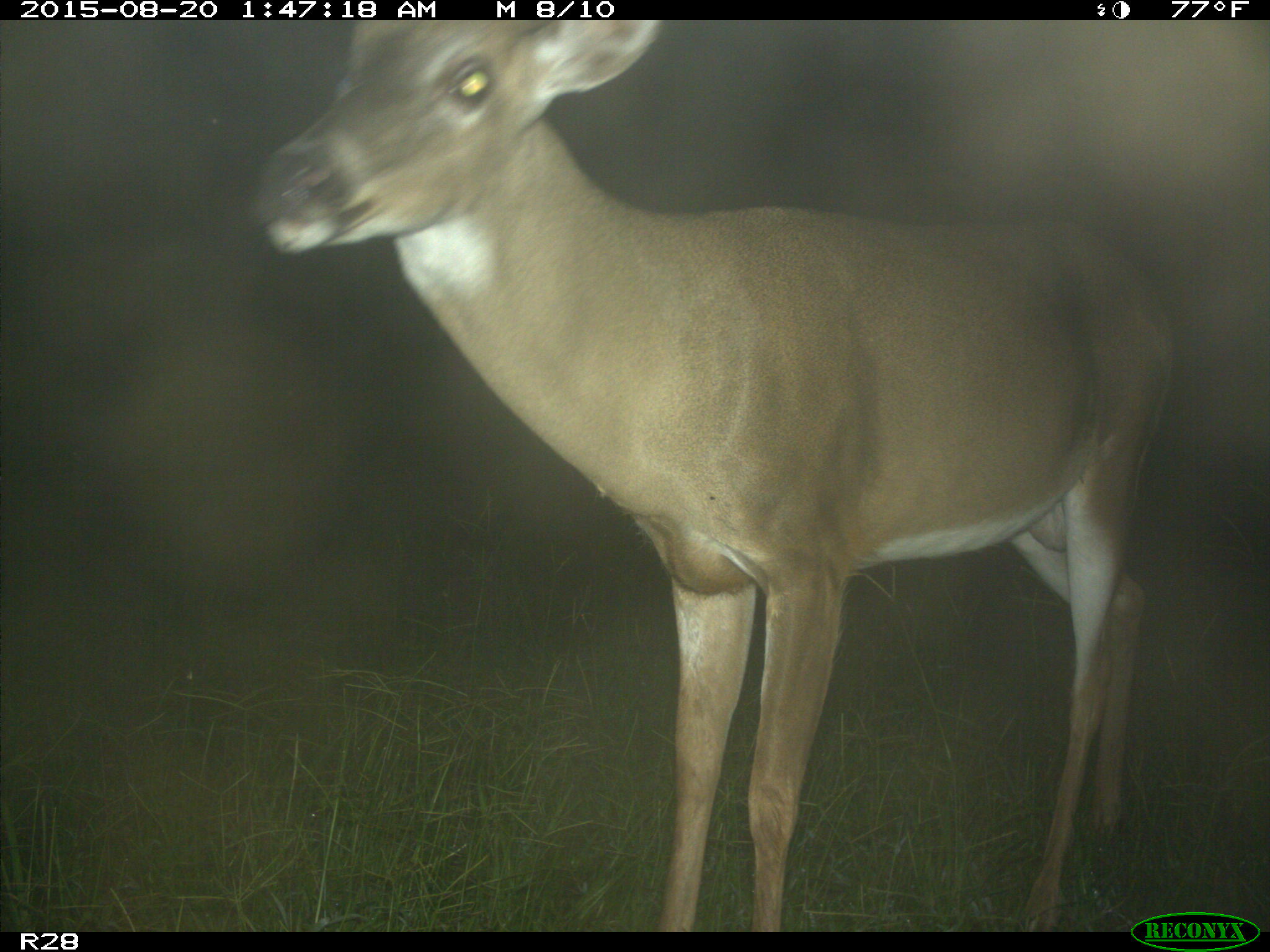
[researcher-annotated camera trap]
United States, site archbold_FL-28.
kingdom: Animalia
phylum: Chordata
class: Mammalia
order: Artiodactyla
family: Cervidae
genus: Odocoileus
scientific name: Odocoileus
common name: deer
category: unidentified deer